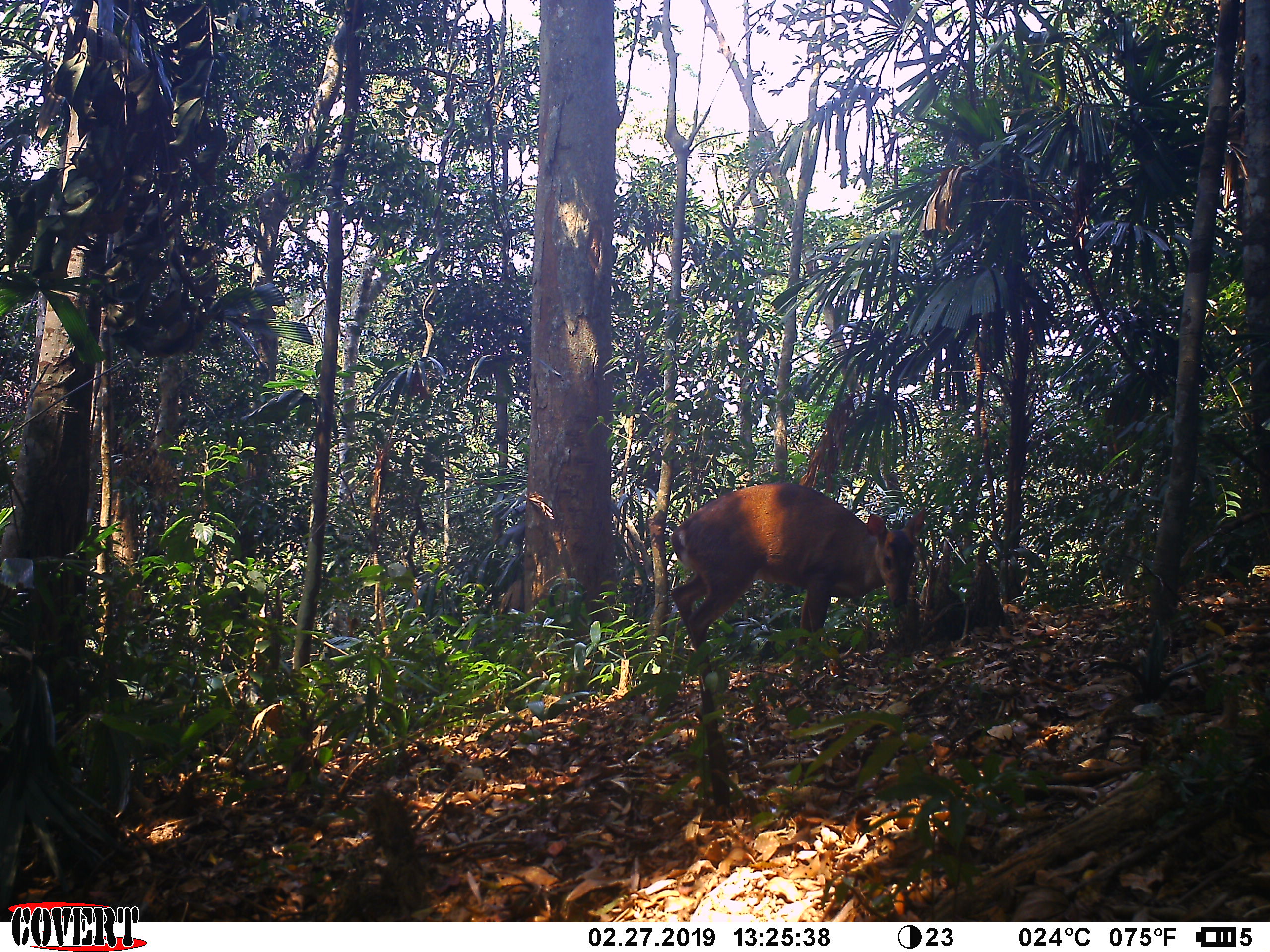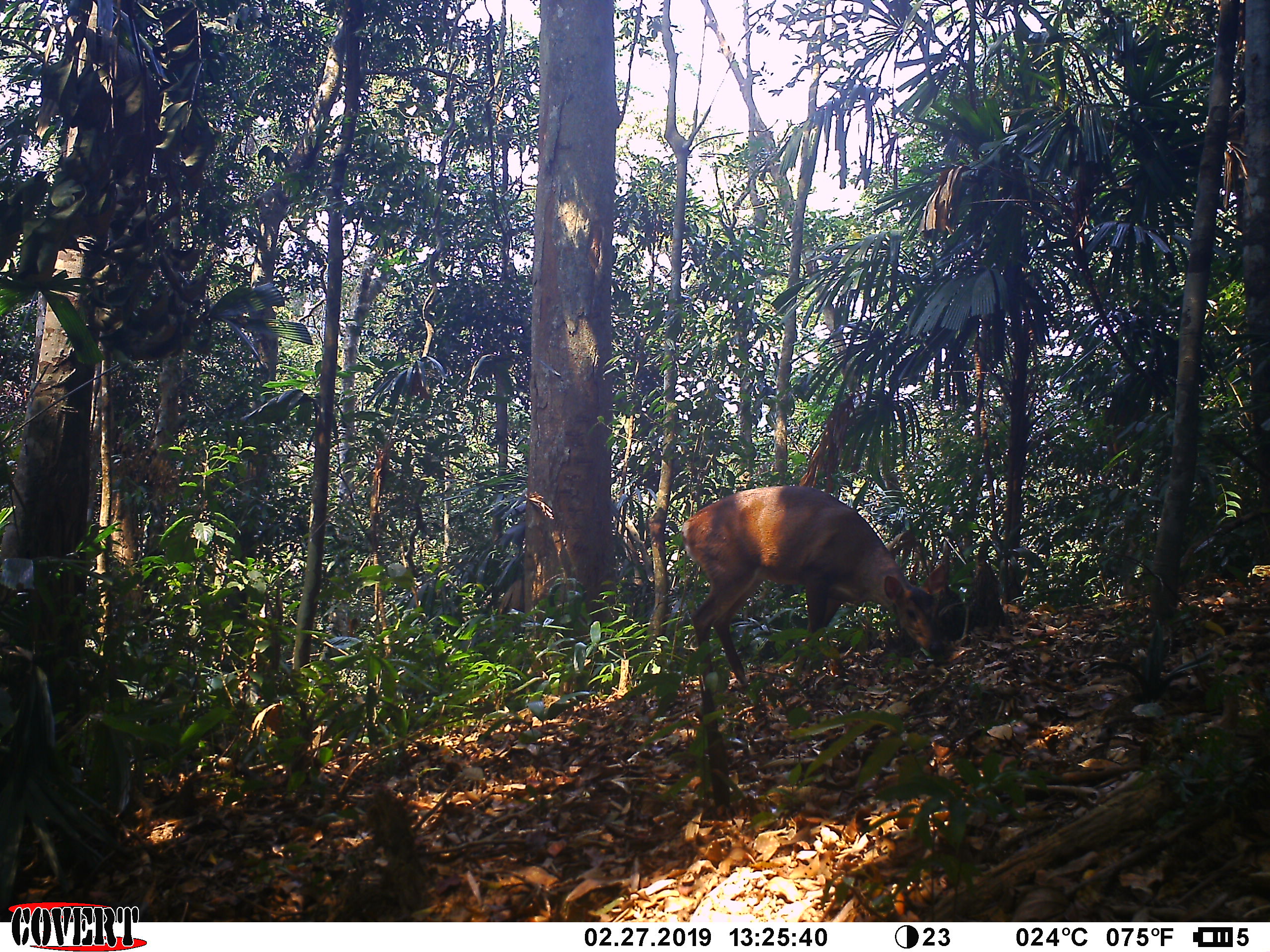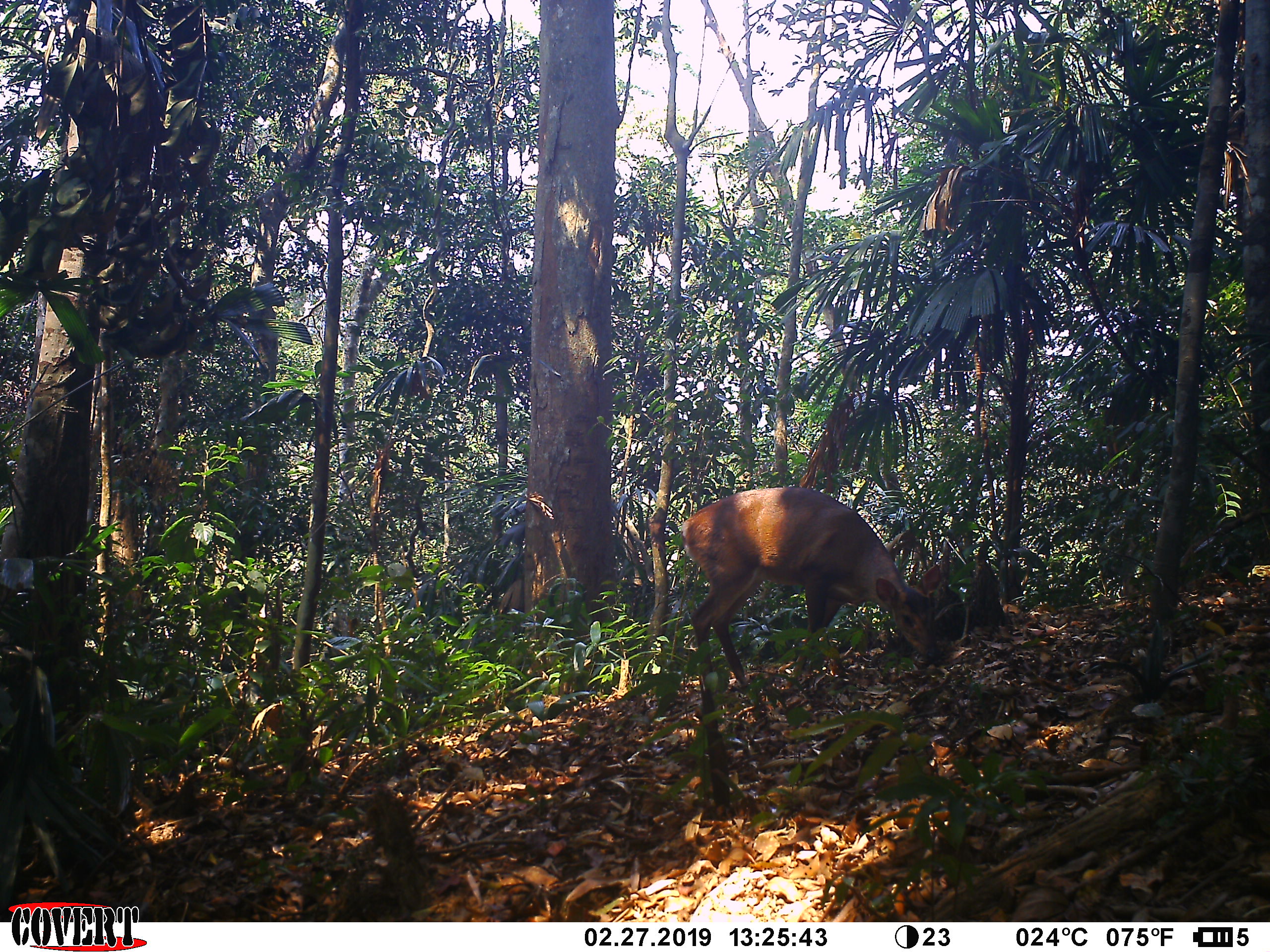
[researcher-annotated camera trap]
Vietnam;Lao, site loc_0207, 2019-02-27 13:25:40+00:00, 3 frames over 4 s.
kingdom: Animalia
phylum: Chordata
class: Mammalia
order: Artiodactyla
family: Cervidae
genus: Muntiacus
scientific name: Muntiacus vuquangensis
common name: large-antlered muntjac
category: large antlered muntjac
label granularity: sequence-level